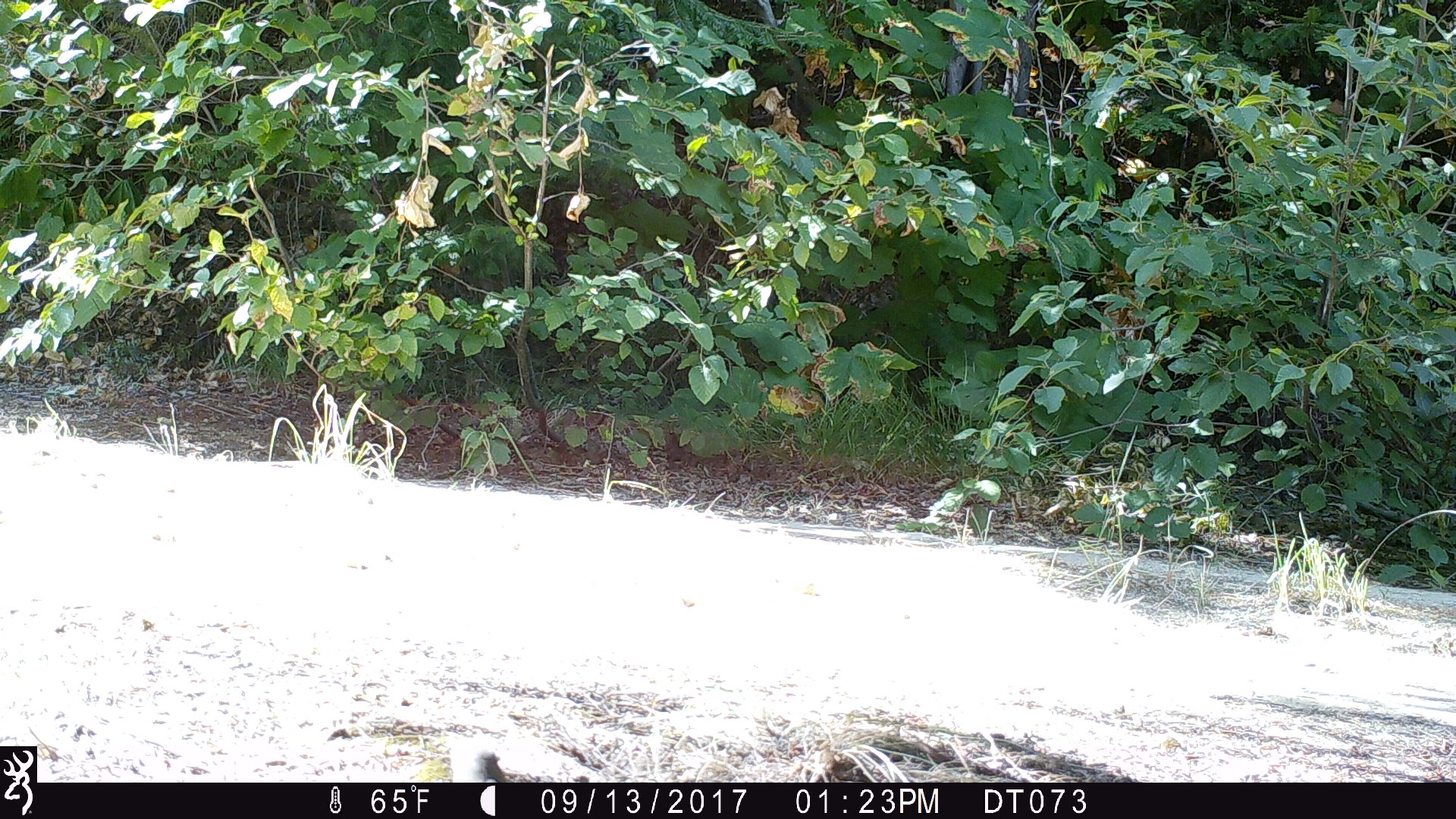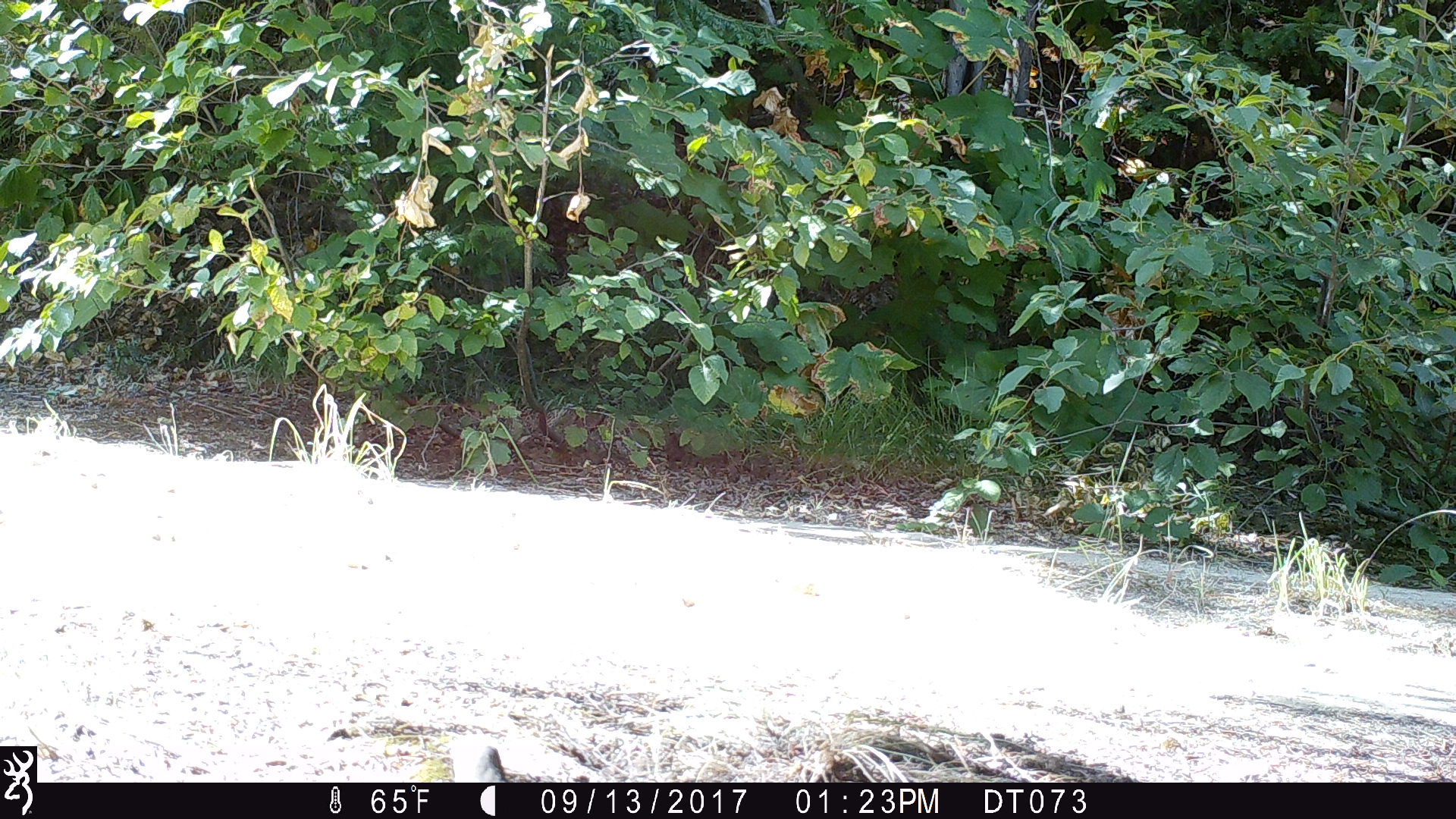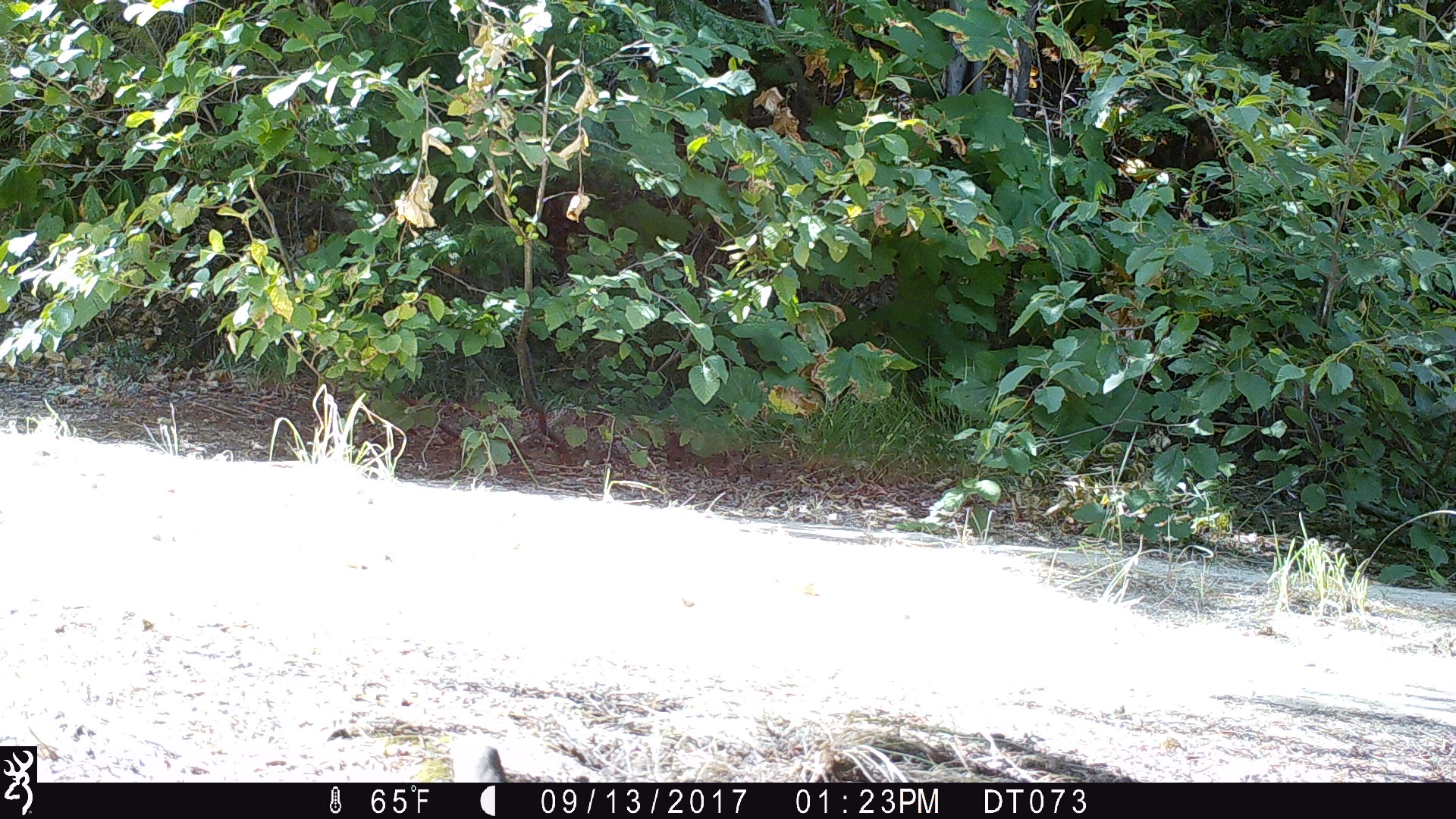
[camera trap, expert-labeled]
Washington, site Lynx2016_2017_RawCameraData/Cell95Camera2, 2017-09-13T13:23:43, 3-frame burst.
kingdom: Animalia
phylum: Chordata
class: Aves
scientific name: Aves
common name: birds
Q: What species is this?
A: Aves (birds).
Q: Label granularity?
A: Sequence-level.